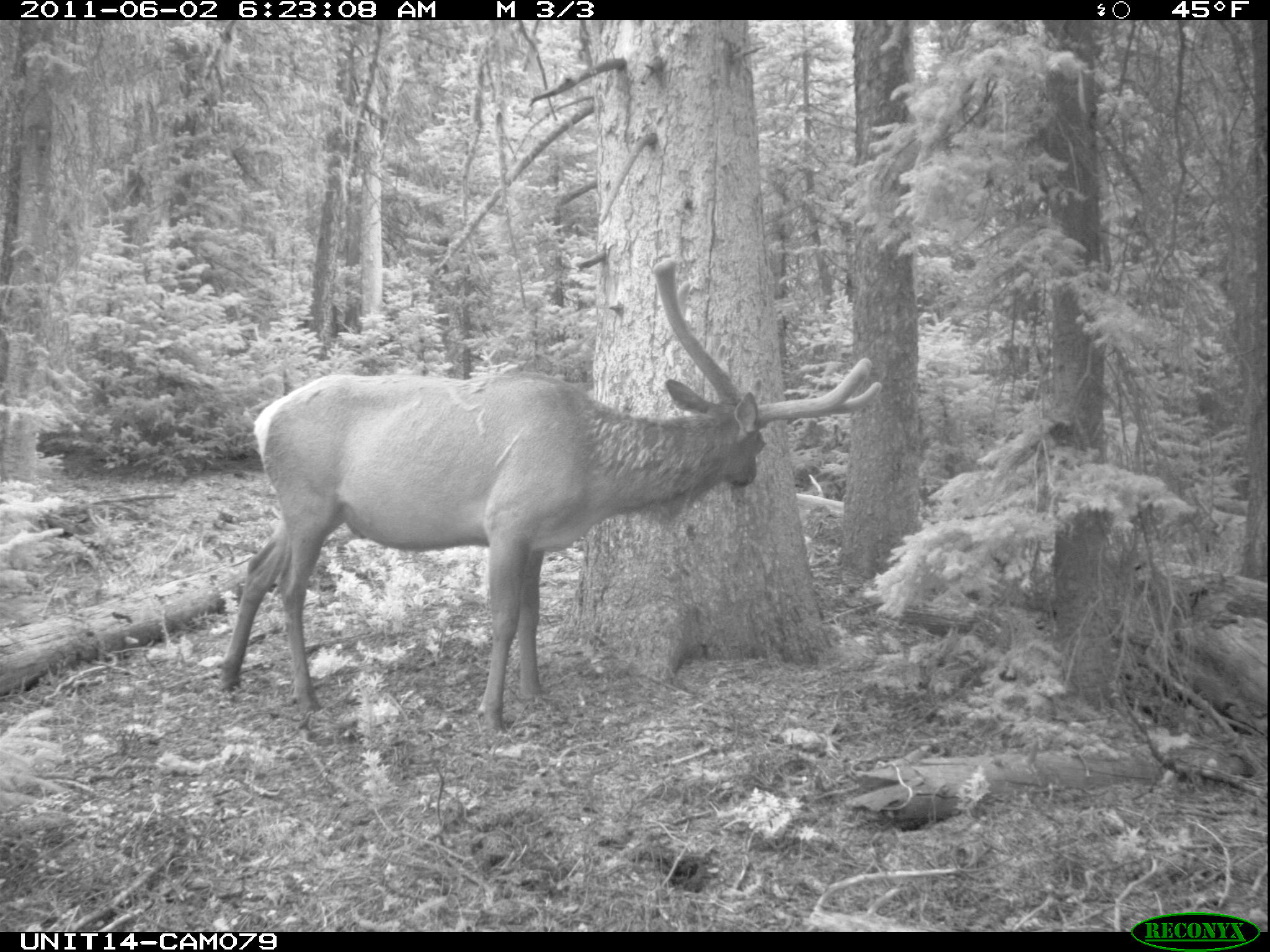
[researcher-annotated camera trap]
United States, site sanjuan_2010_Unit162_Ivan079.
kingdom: Animalia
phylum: Chordata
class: Mammalia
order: Artiodactyla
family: Cervidae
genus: Cervus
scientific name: Cervus elaphus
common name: red deer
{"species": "Cervus elaphus (red deer)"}